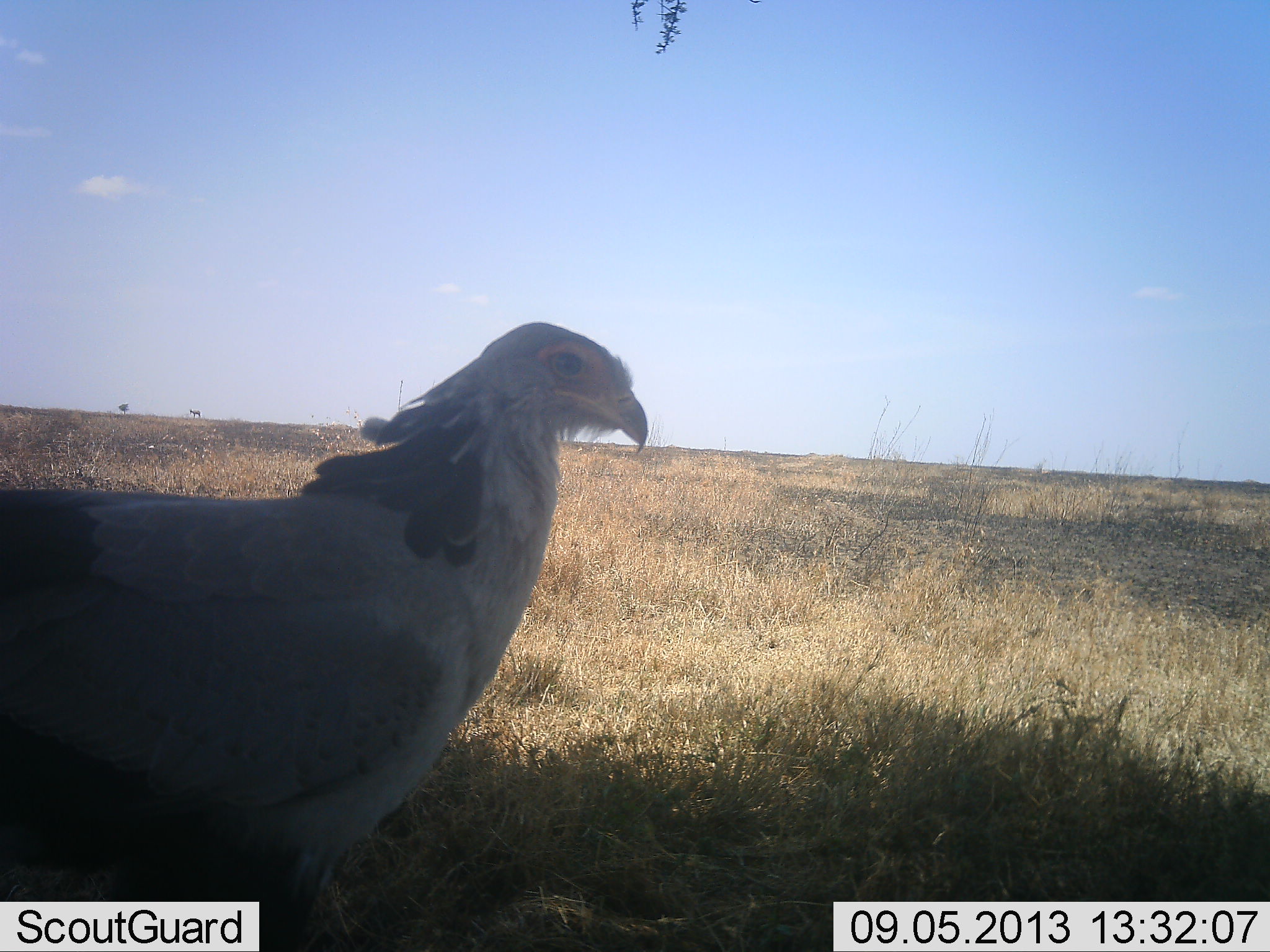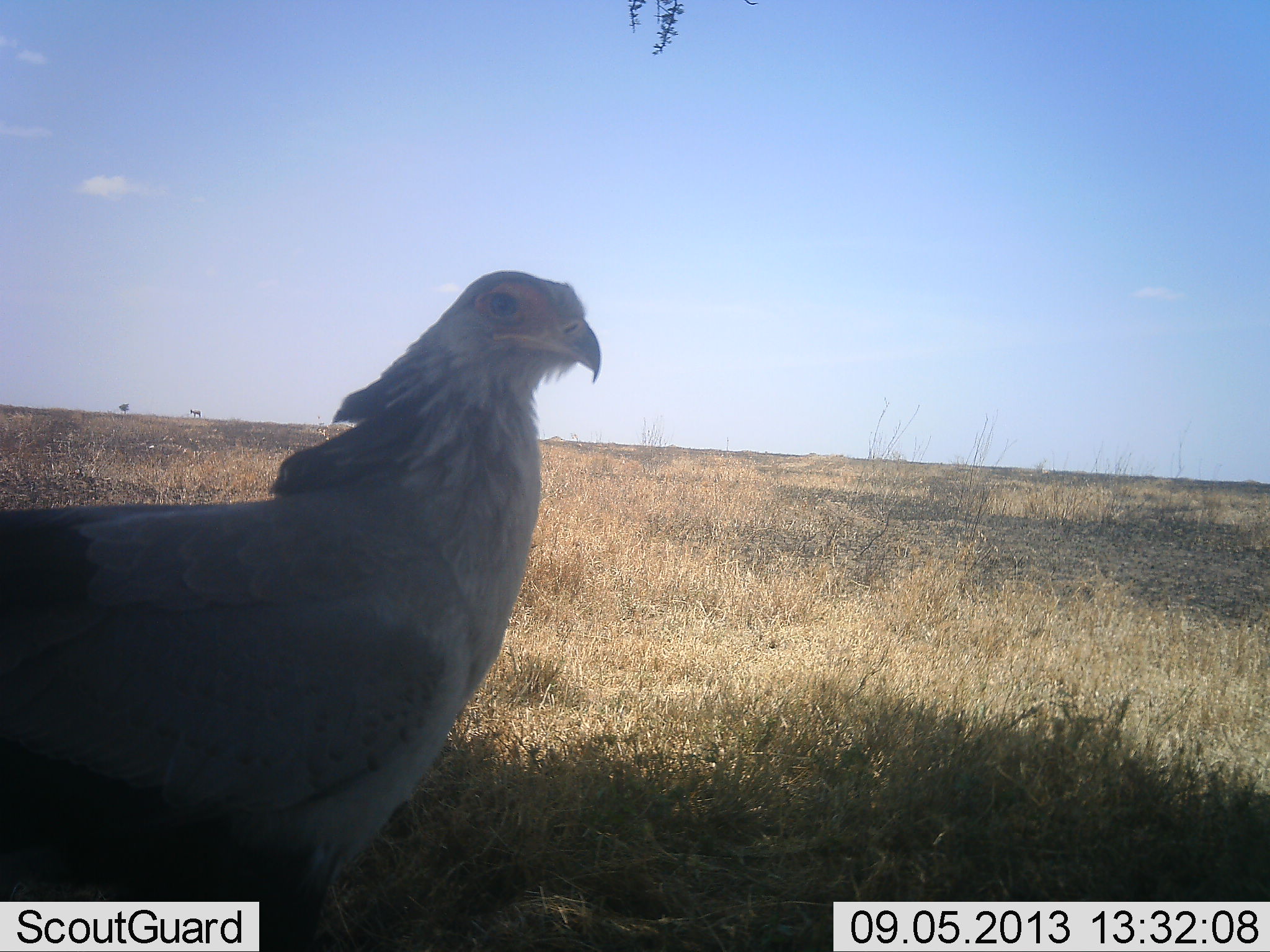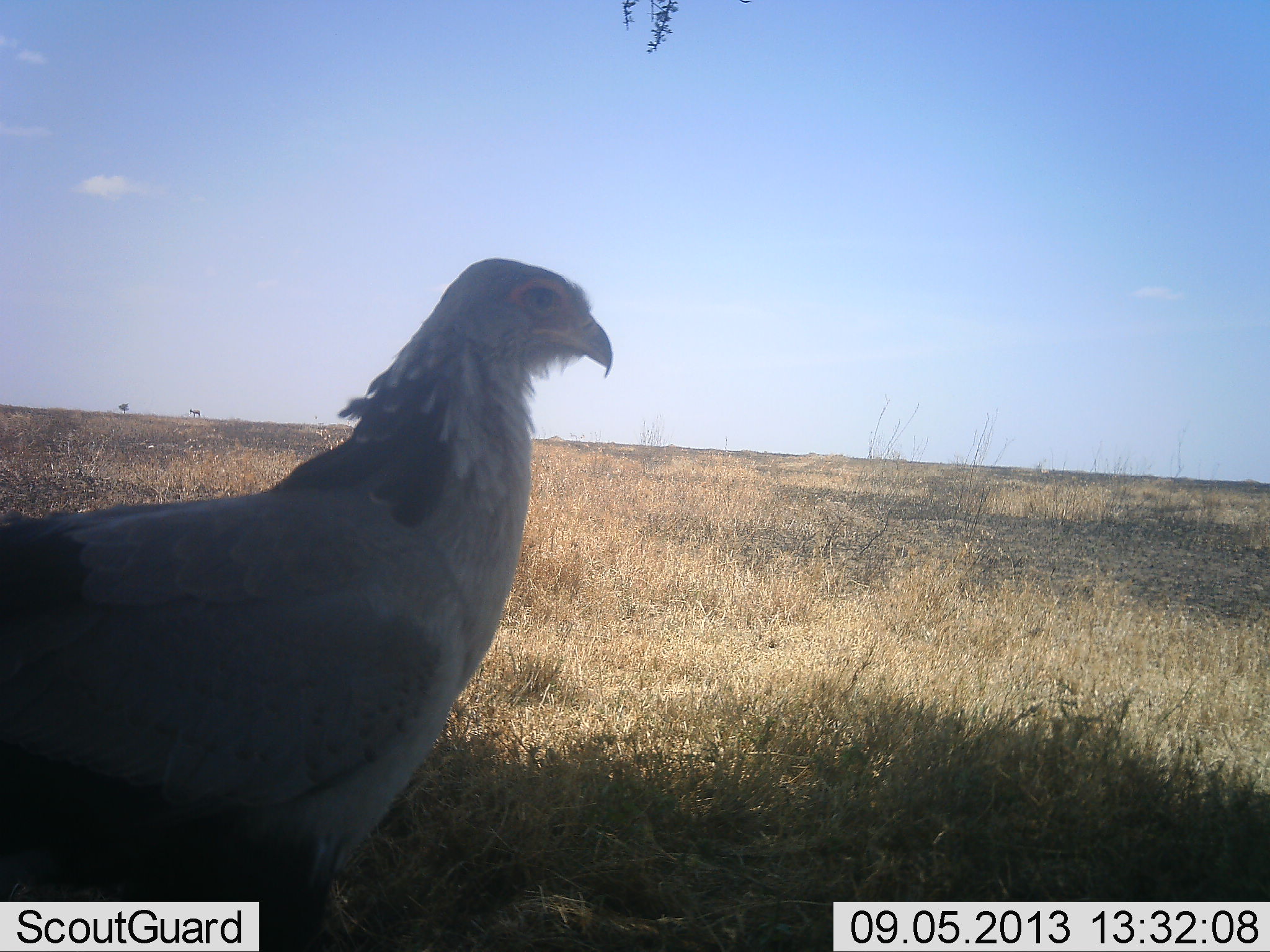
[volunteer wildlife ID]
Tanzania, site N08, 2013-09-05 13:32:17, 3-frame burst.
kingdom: Animalia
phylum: Chordata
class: Aves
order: Accipitriformes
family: Sagittariidae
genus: Sagittarius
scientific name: Sagittarius serpentarius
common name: secretary bird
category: secretarybird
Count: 1.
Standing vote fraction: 91%.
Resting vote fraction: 0%.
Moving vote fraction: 9%.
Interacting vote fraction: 0%.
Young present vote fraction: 0%.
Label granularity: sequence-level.